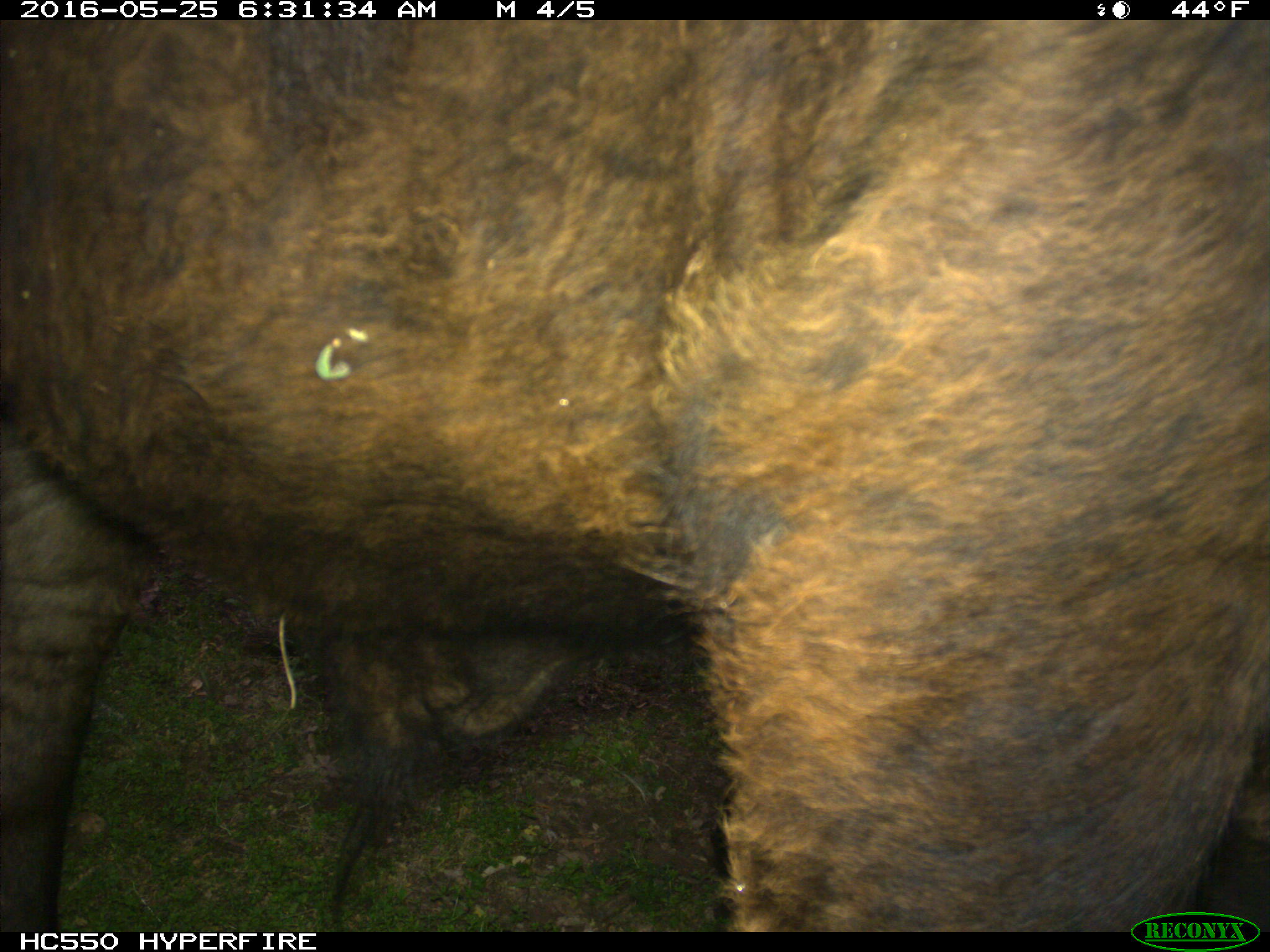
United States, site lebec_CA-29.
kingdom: Animalia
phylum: Chordata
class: Mammalia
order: Artiodactyla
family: Bovidae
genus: Bos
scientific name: Bos taurus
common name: domestic cow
Bos taurus (domestic cow).